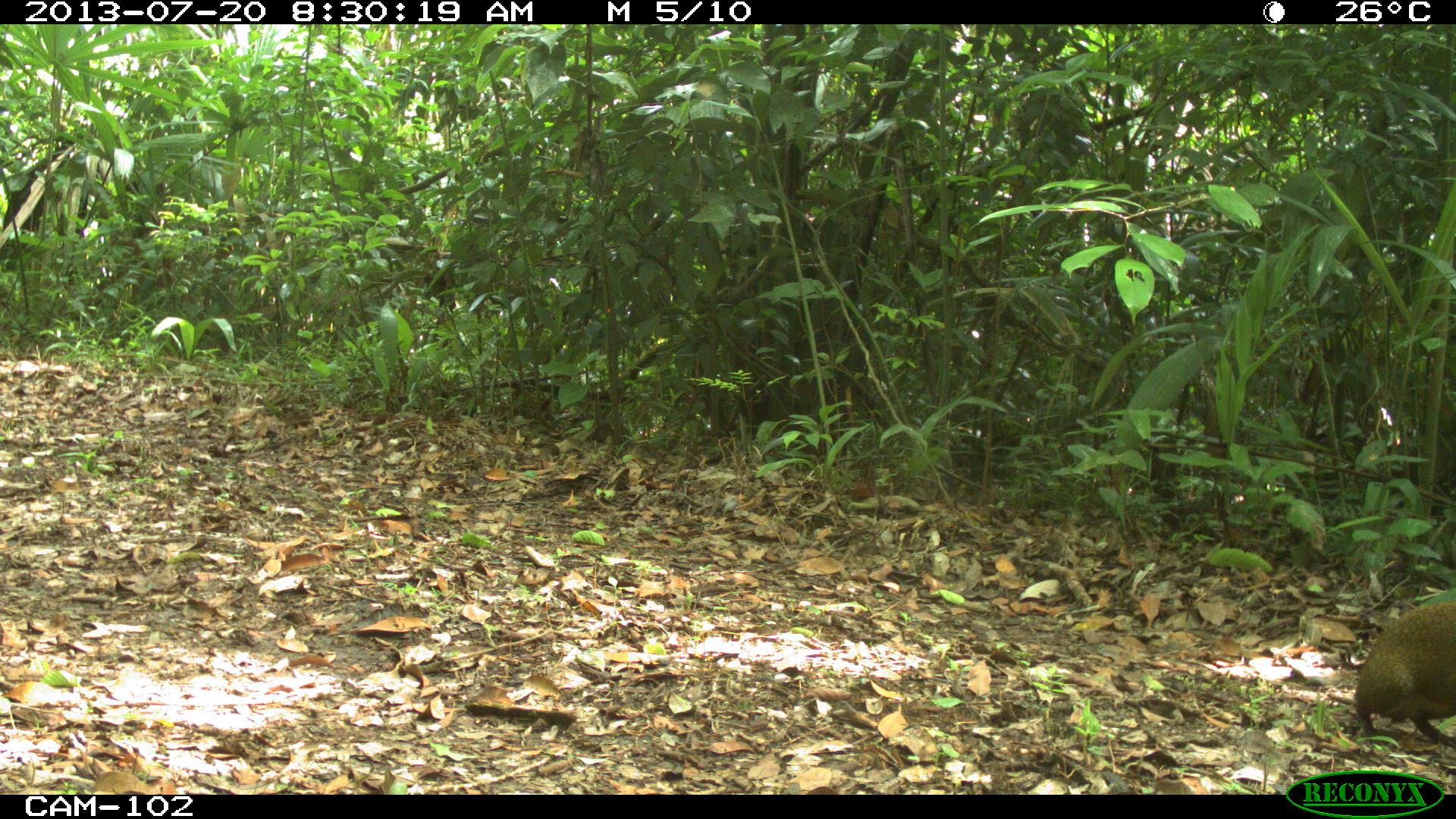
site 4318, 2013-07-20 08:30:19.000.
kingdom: Animalia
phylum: Chordata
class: Mammalia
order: Rodentia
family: Dasyproctidae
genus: Dasyprocta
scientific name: Dasyprocta punctata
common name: central american agouti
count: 1